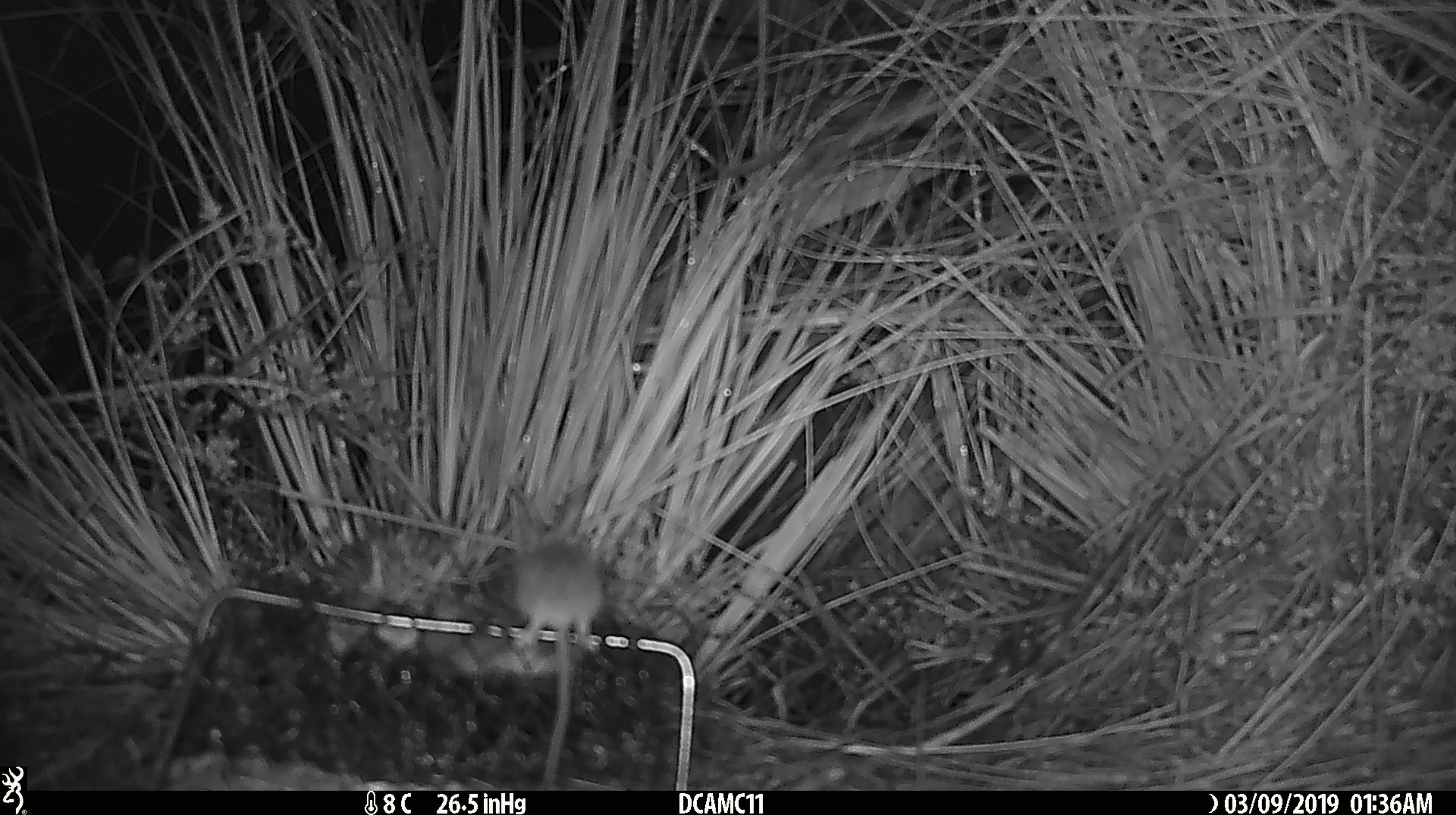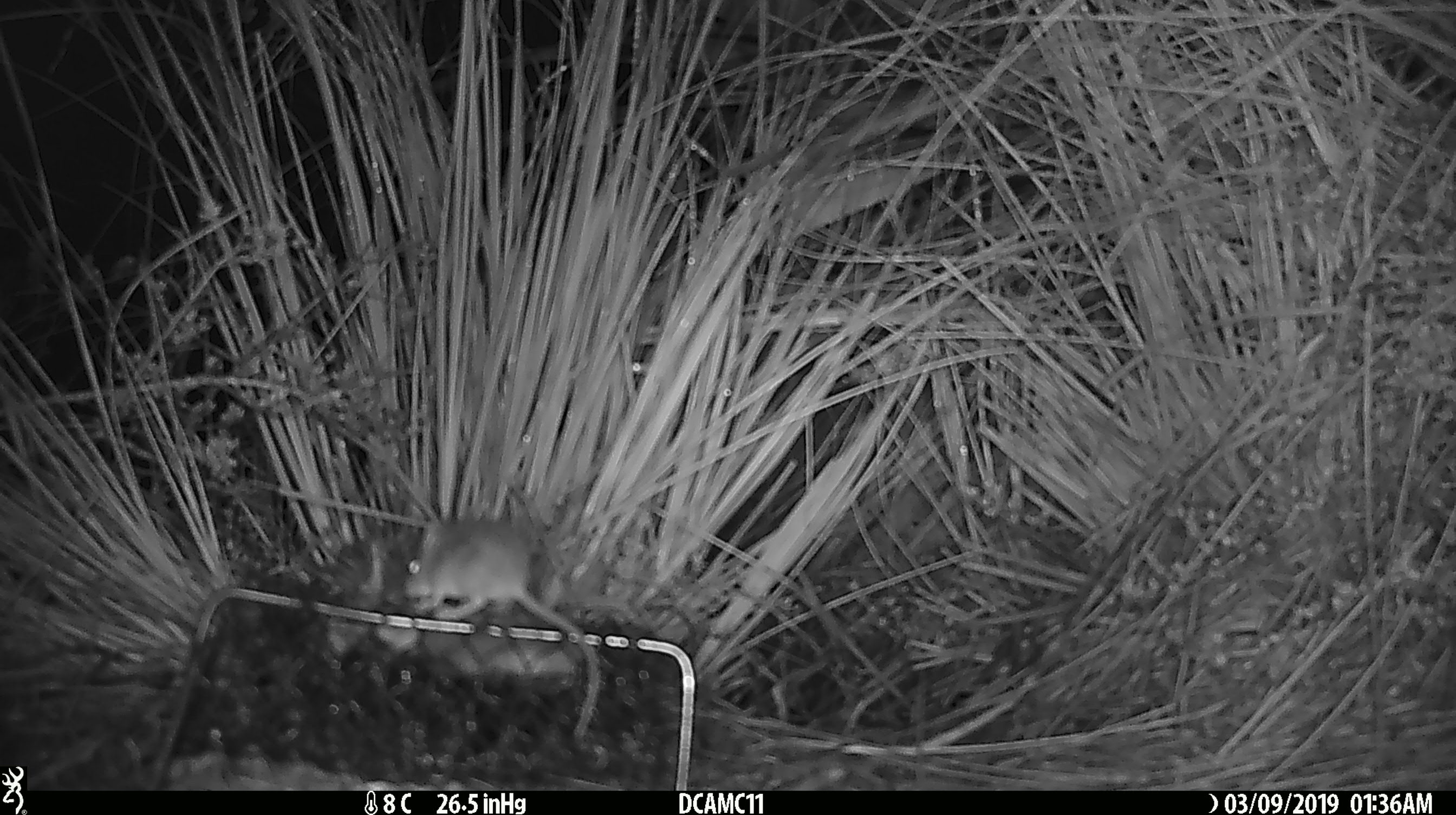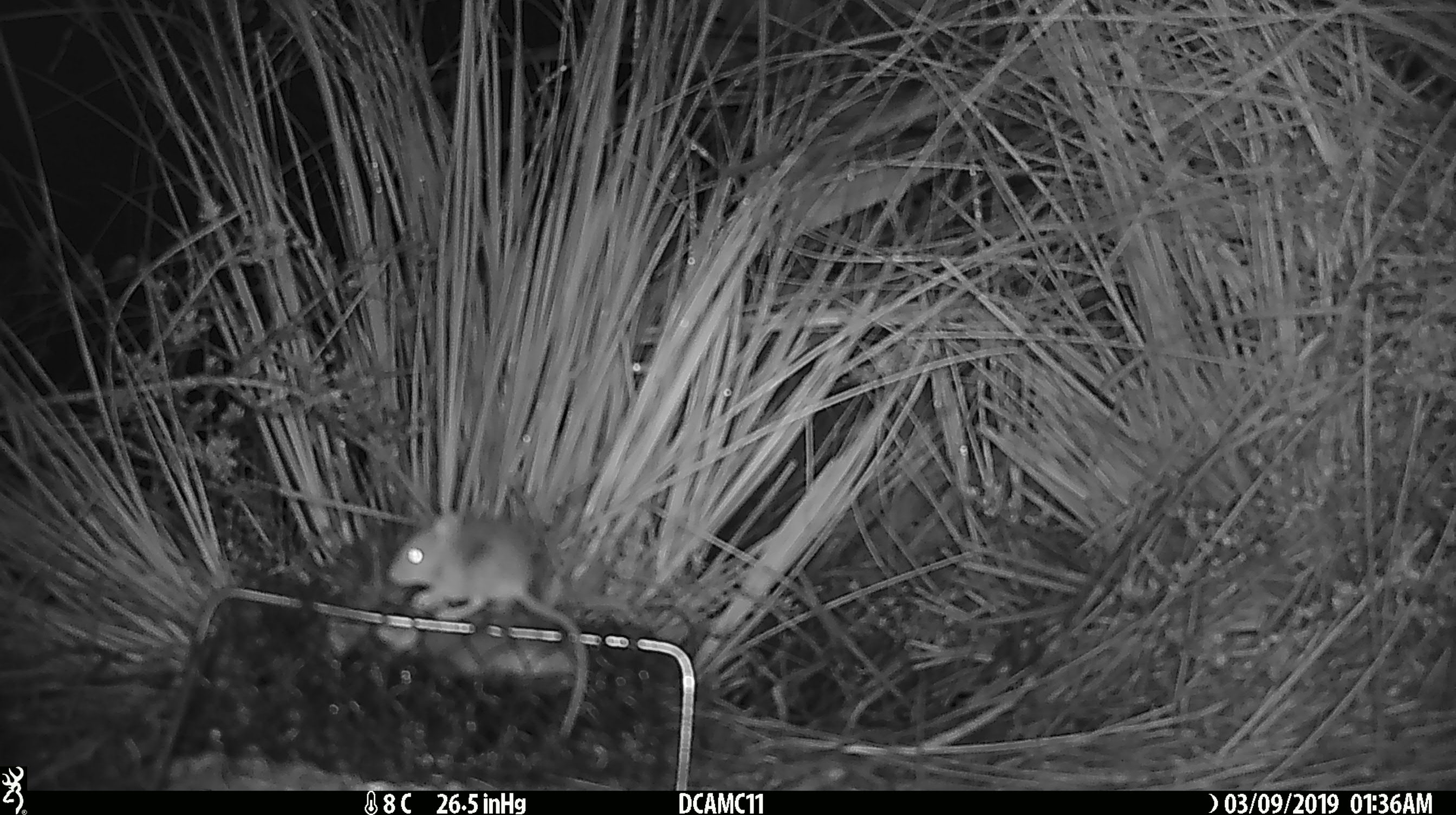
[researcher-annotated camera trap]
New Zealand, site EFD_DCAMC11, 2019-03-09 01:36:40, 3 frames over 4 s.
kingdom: Animalia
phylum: Chordata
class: Mammalia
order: Rodentia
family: Muridae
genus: Mus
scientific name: Mus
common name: mouse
Mouse (Mus).